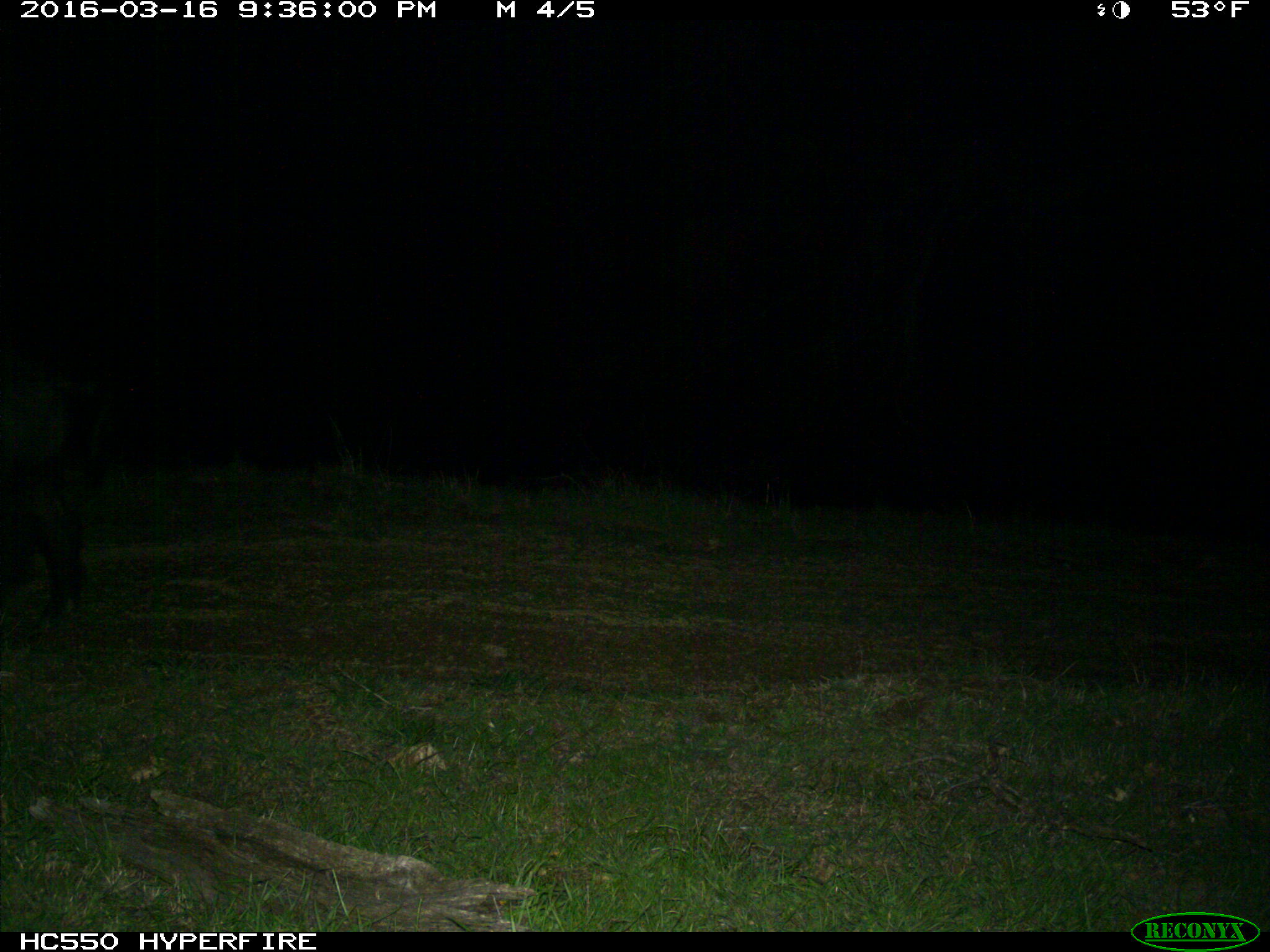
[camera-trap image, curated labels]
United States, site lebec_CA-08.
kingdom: Animalia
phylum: Chordata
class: Mammalia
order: Artiodactyla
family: Suidae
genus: Sus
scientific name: Sus scrofa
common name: wild boar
Sus scrofa (wild boar).